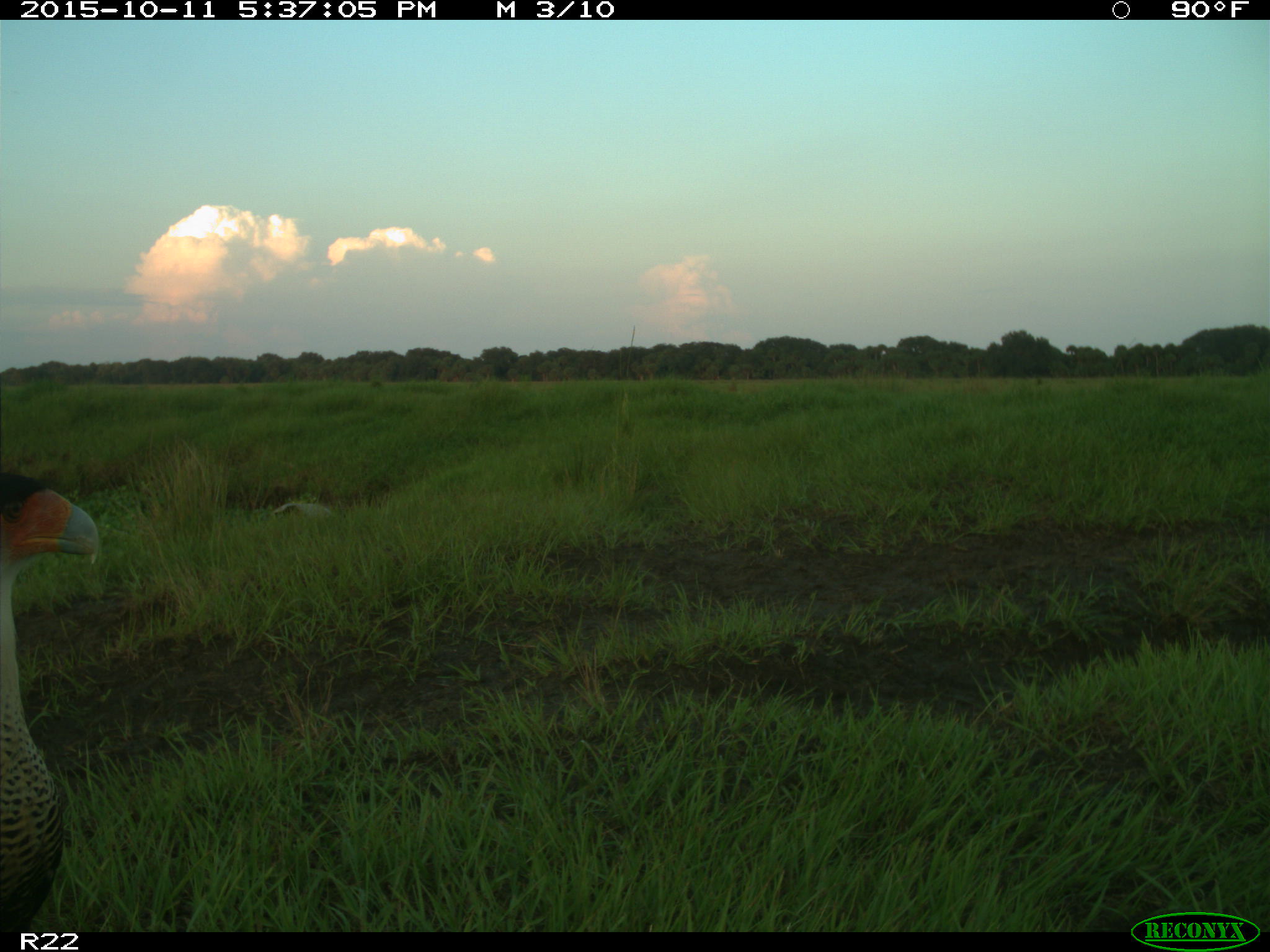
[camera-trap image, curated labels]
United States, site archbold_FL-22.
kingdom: Animalia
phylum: Chordata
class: Aves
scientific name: Aves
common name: birds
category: unidentified bird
Unidentified bird (birds) (Aves).